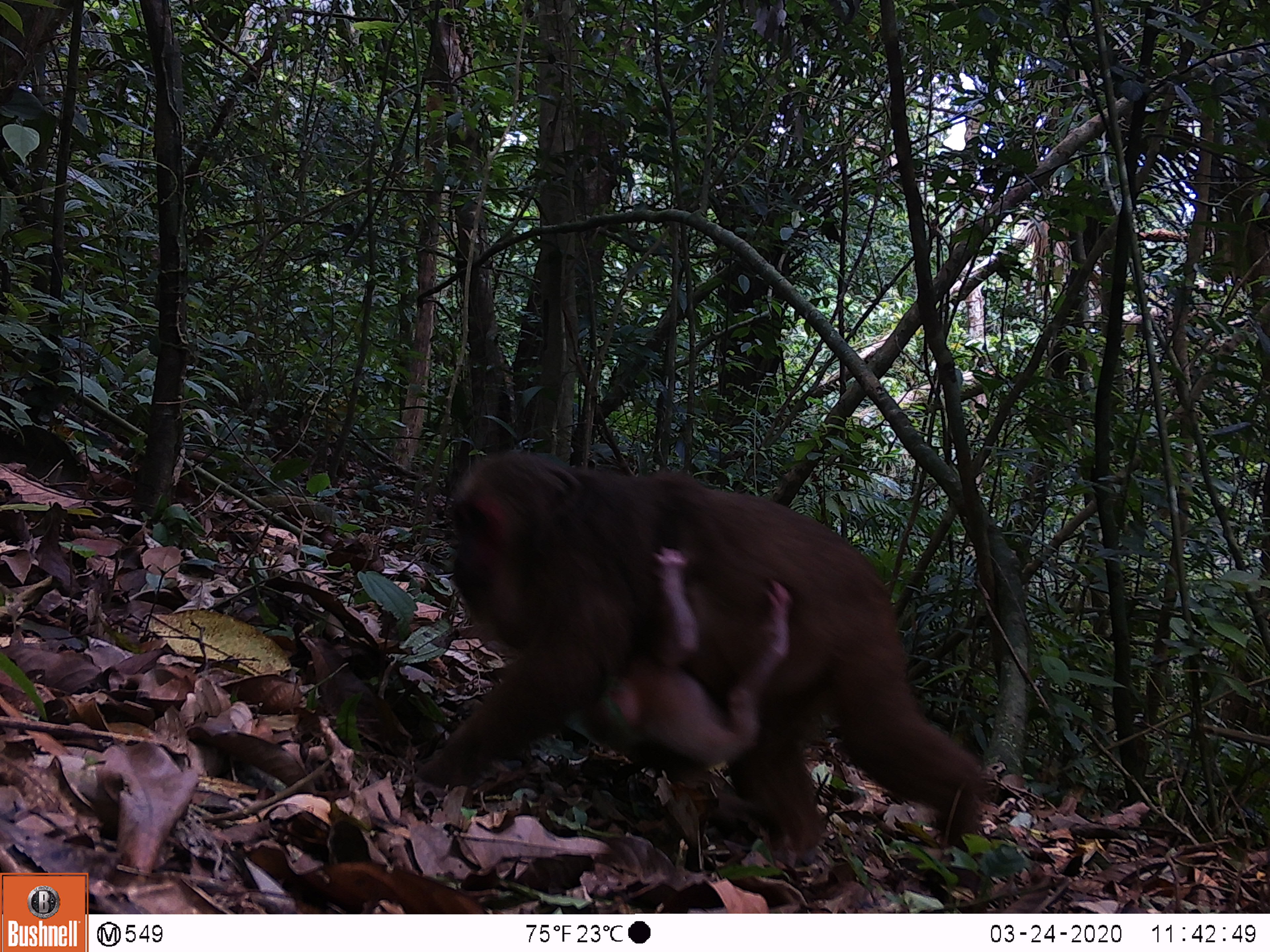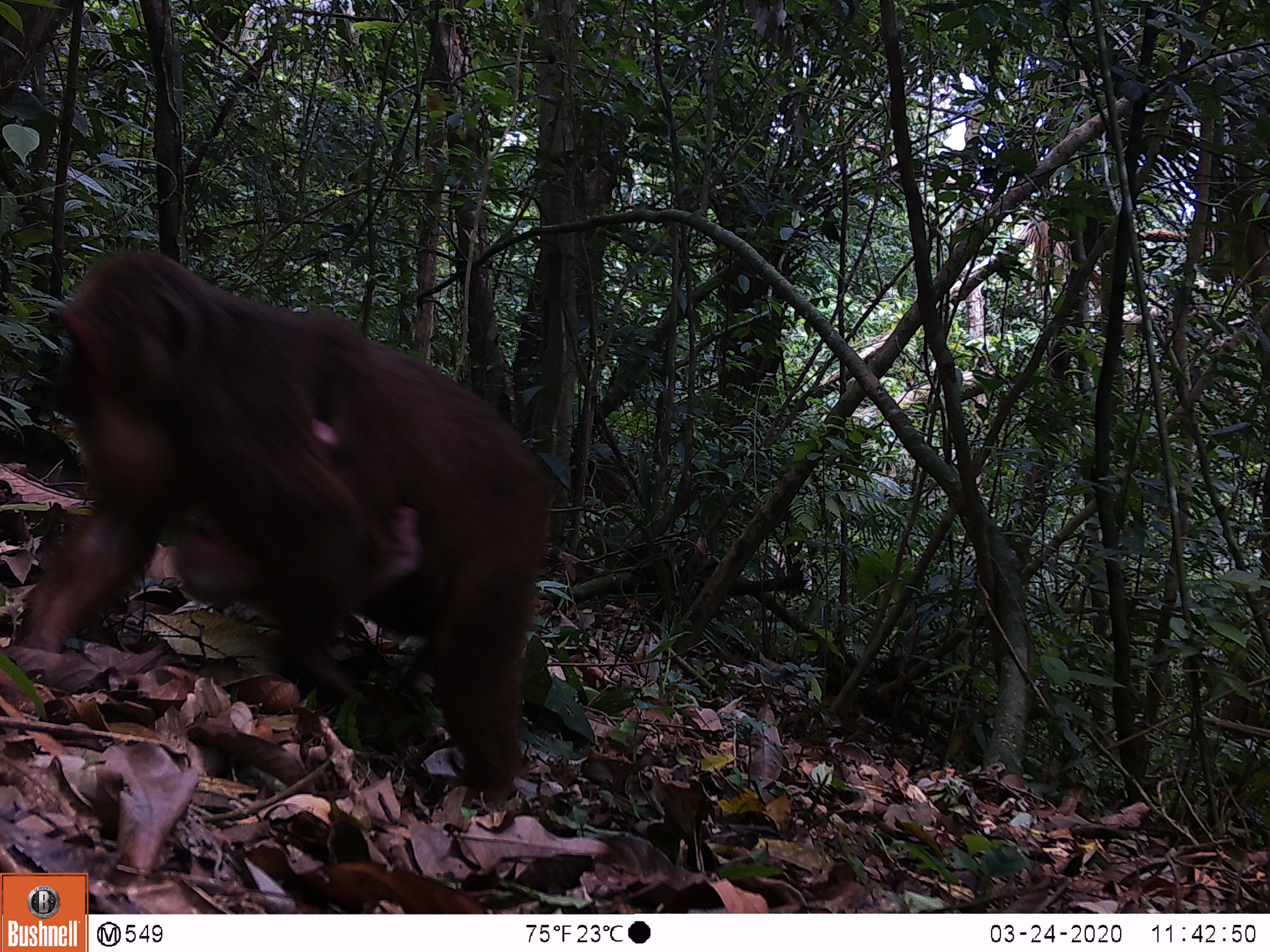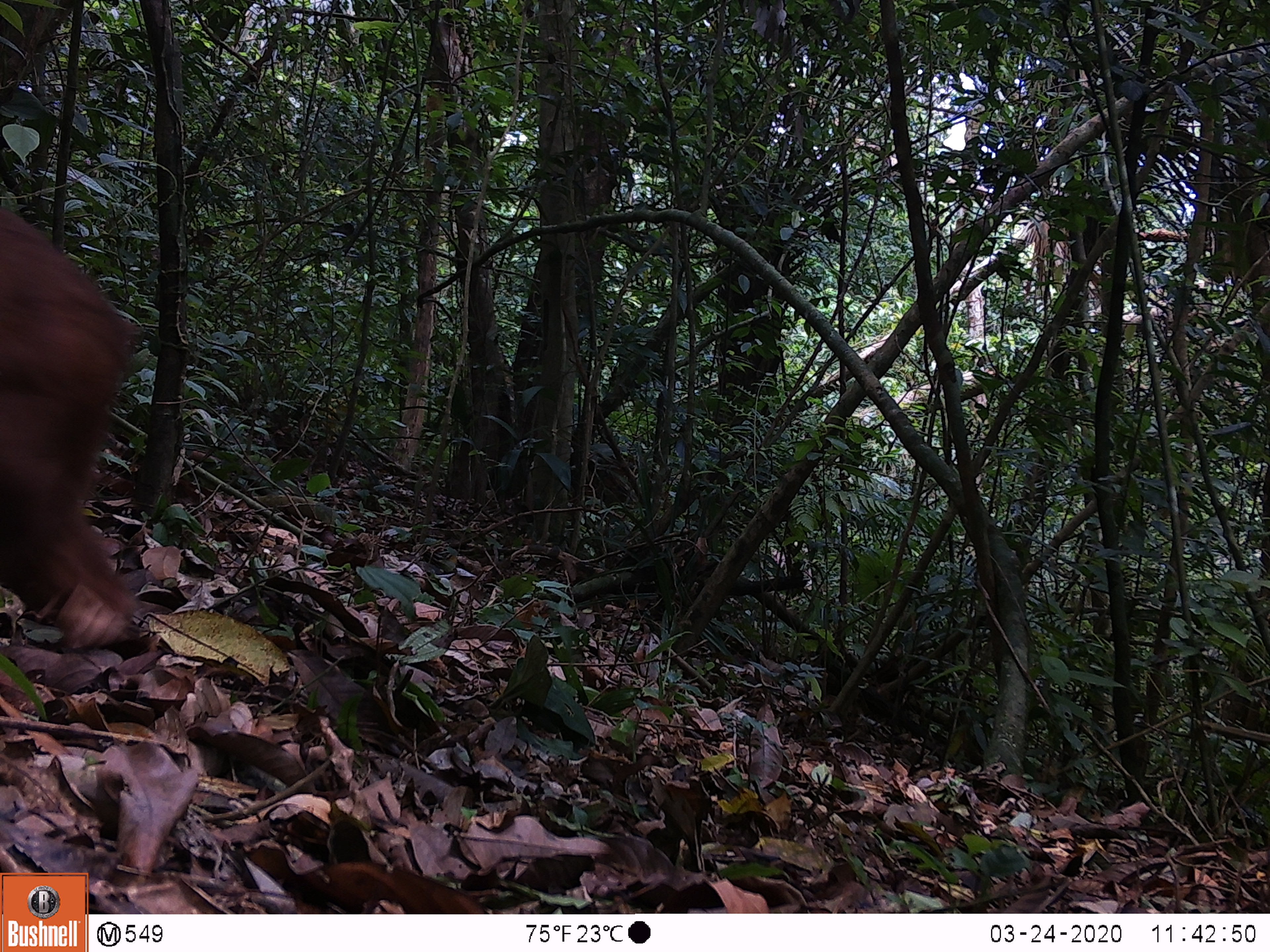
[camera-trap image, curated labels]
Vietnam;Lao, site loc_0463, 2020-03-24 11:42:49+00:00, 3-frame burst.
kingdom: Animalia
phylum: Chordata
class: Mammalia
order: Primates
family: Cercopithecidae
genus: Macaca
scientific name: Macaca arctoides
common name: stump-tailed macaque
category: stump tailed macaque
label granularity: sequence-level